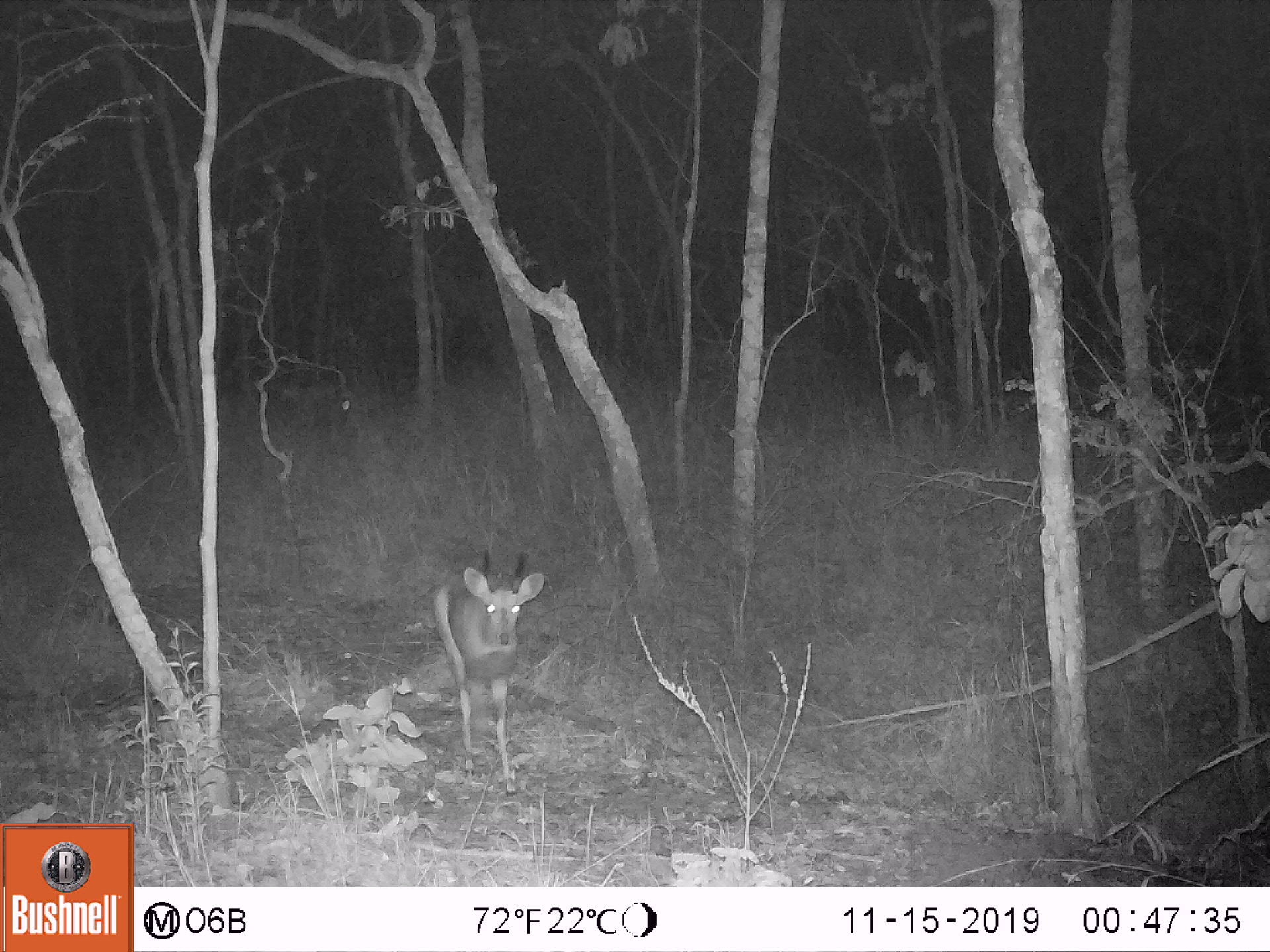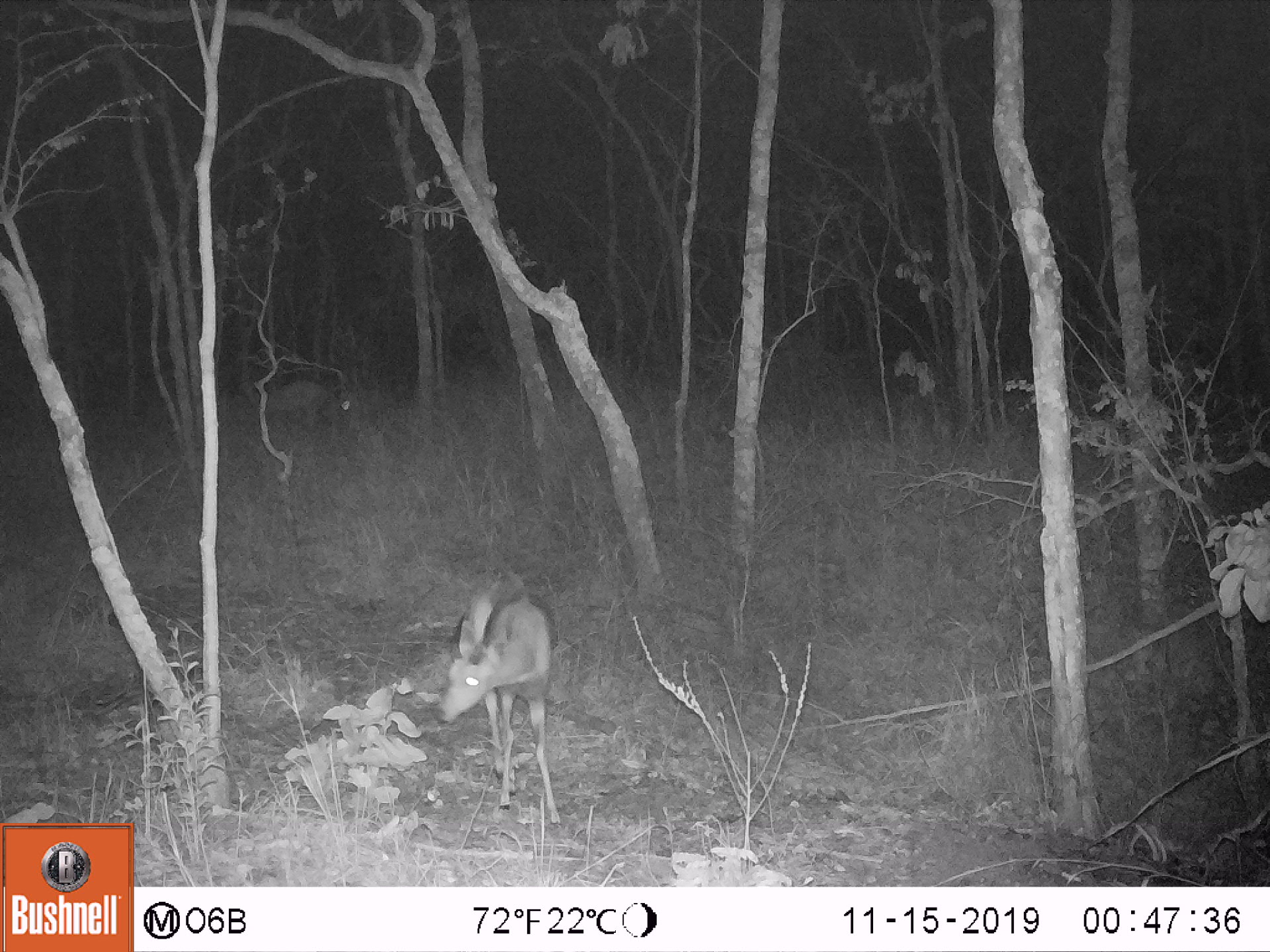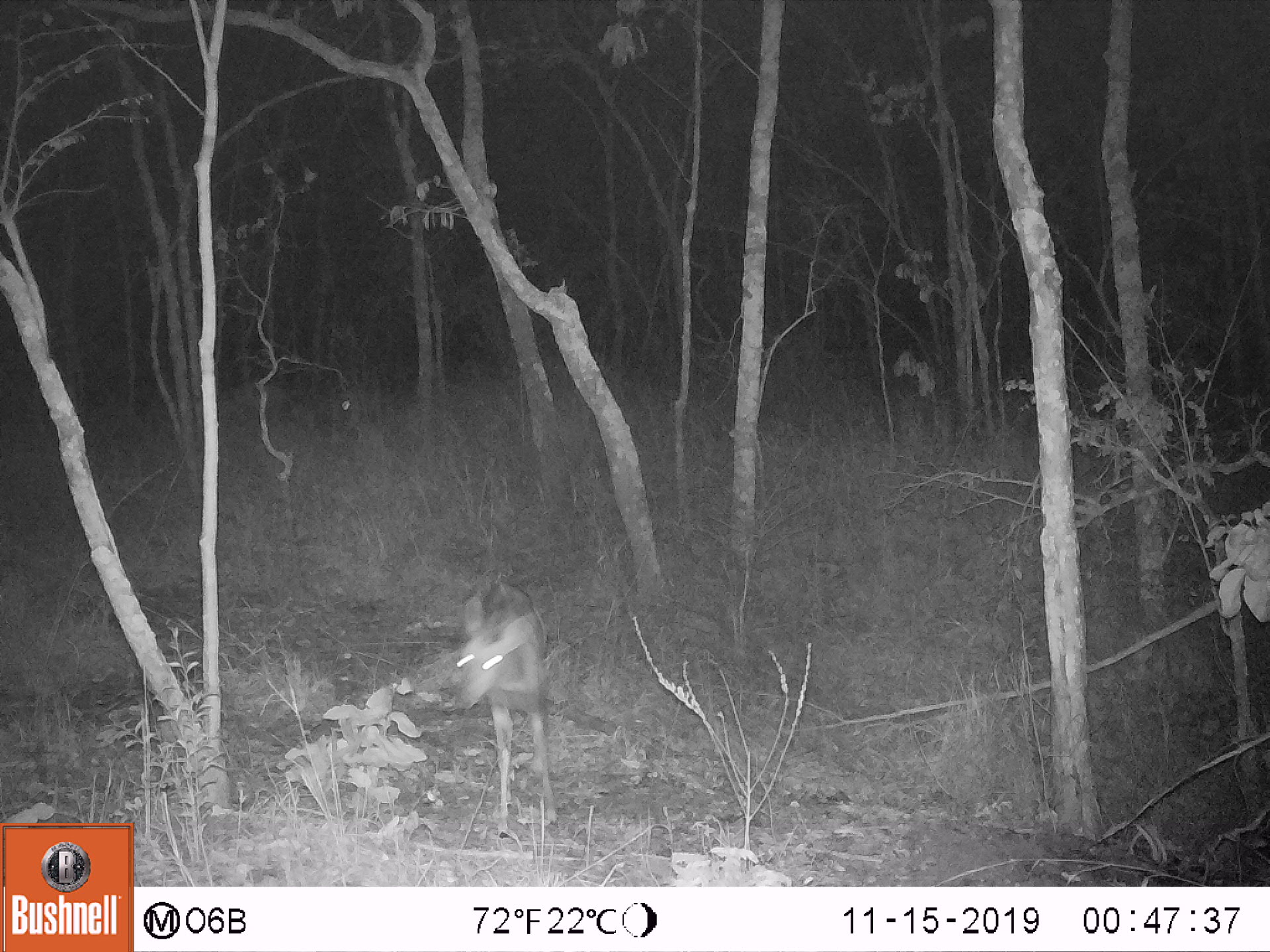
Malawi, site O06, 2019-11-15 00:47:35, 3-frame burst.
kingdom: Animalia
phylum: Chordata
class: Mammalia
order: Artiodactyla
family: Bovidae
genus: Tragelaphus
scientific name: Tragelaphus sylvaticus sylvaticus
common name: cape bushbuck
Cape bushbuck (Tragelaphus sylvaticus sylvaticus), count 1.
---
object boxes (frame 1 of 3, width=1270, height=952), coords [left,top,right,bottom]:
cape bushbuck: [427,542,552,802]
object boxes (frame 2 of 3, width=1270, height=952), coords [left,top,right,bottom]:
cape bushbuck: [431,584,567,832]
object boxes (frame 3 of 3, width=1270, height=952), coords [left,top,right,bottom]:
cape bushbuck: [450,577,565,842]